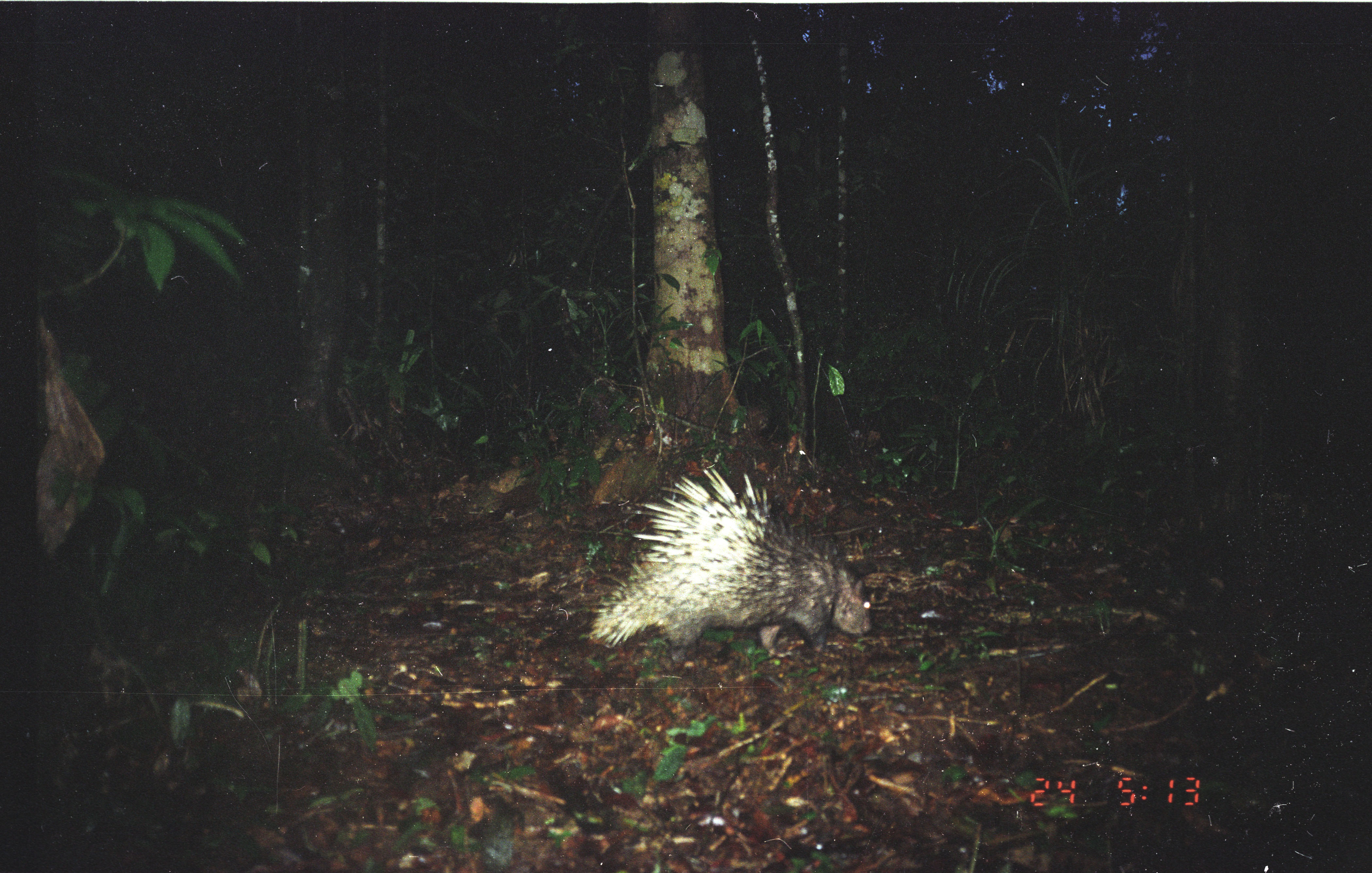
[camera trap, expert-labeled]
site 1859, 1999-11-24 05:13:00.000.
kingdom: Animalia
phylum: Chordata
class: Mammalia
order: Rodentia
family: Hystricidae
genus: Hystrix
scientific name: Hystrix brachyura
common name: east asian porcupine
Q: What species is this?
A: Hystrix brachyura (east asian porcupine).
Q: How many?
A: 1.